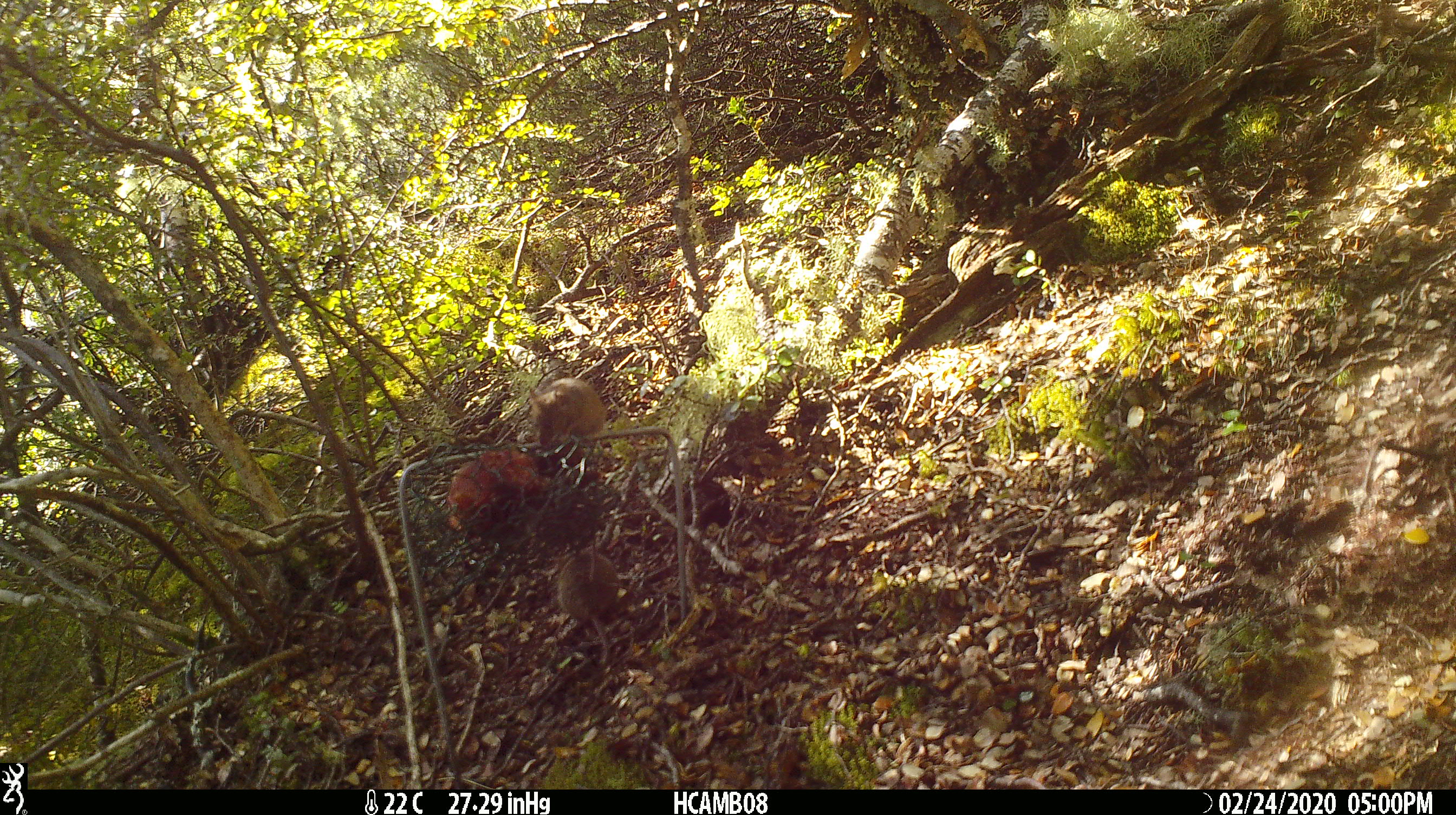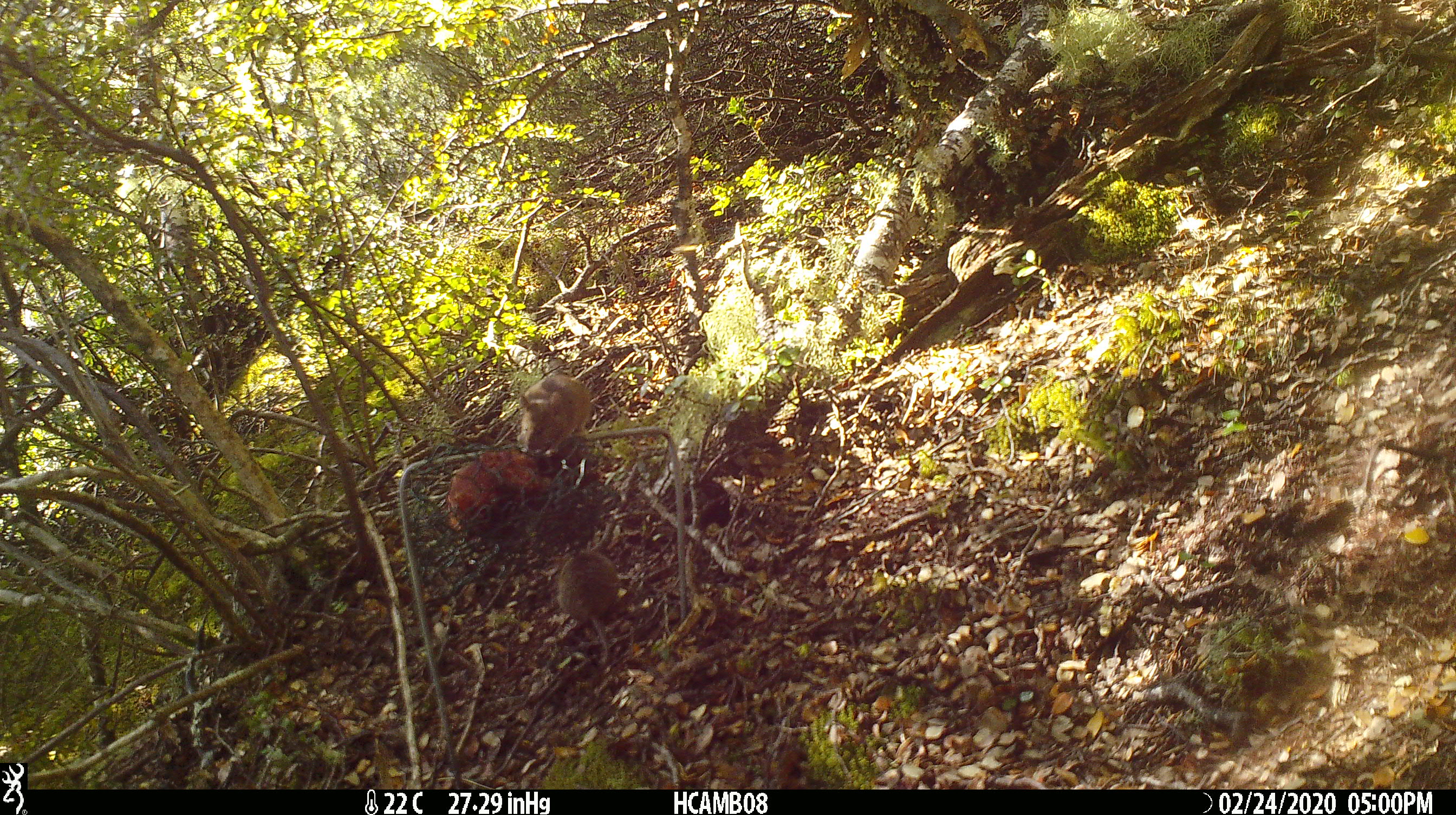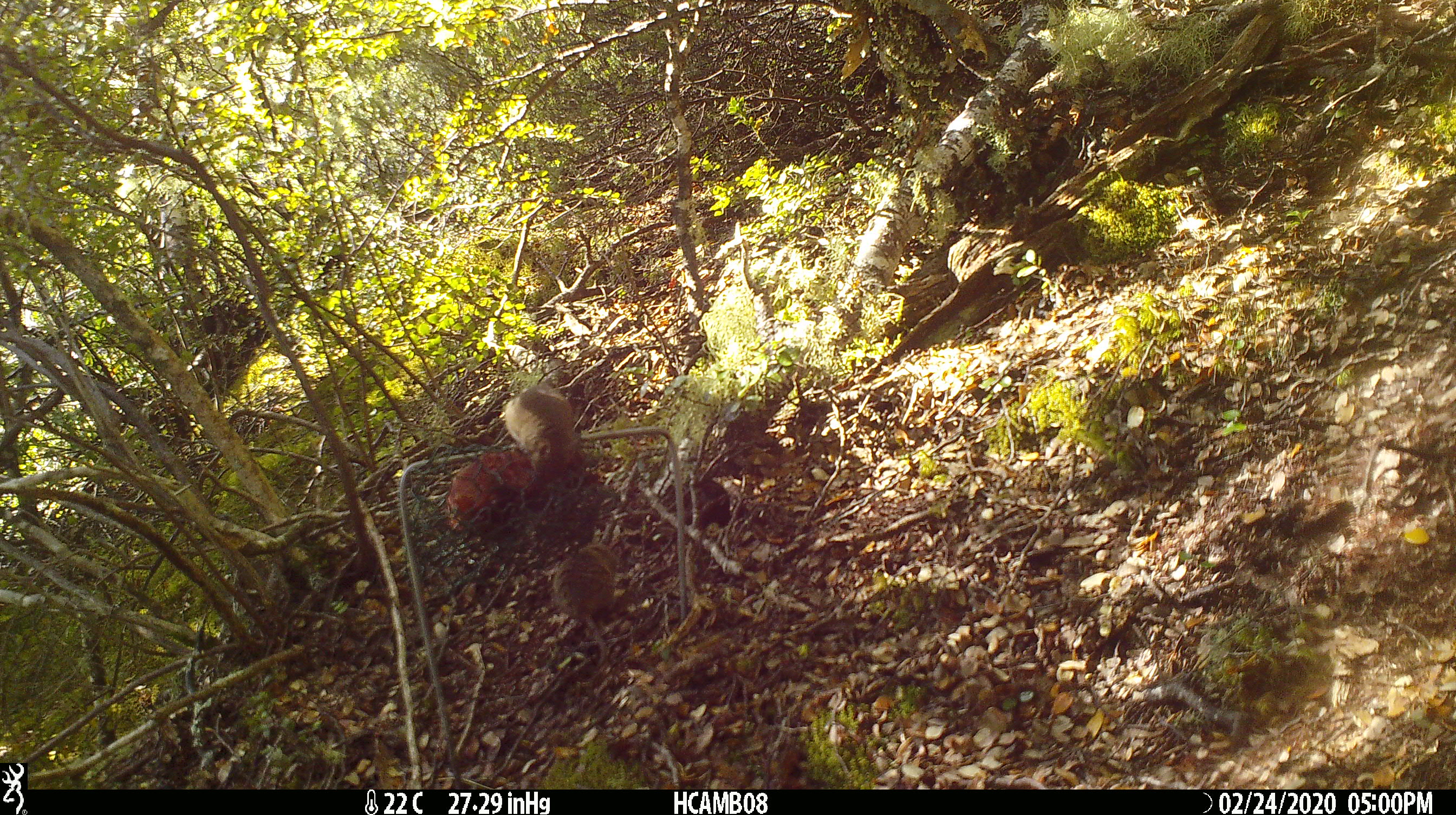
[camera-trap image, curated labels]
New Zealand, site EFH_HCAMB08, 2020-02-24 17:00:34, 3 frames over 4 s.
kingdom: Animalia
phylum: Chordata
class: Mammalia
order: Rodentia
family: Muridae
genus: Mus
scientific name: Mus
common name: mouse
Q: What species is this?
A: Mouse (Mus).